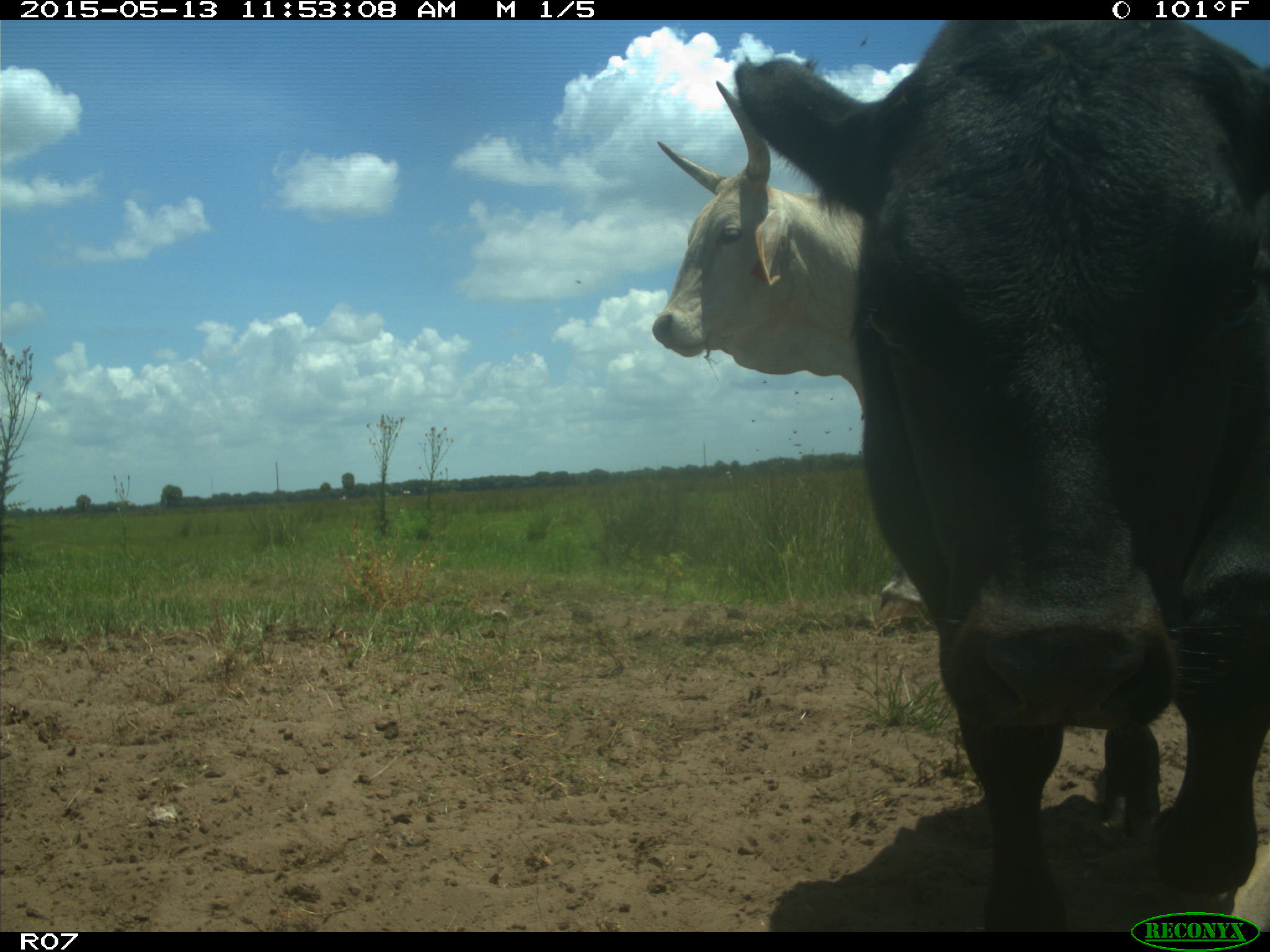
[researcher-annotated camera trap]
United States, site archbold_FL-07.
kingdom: Animalia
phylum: Chordata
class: Mammalia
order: Artiodactyla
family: Bovidae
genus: Bos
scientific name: Bos taurus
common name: domestic cow